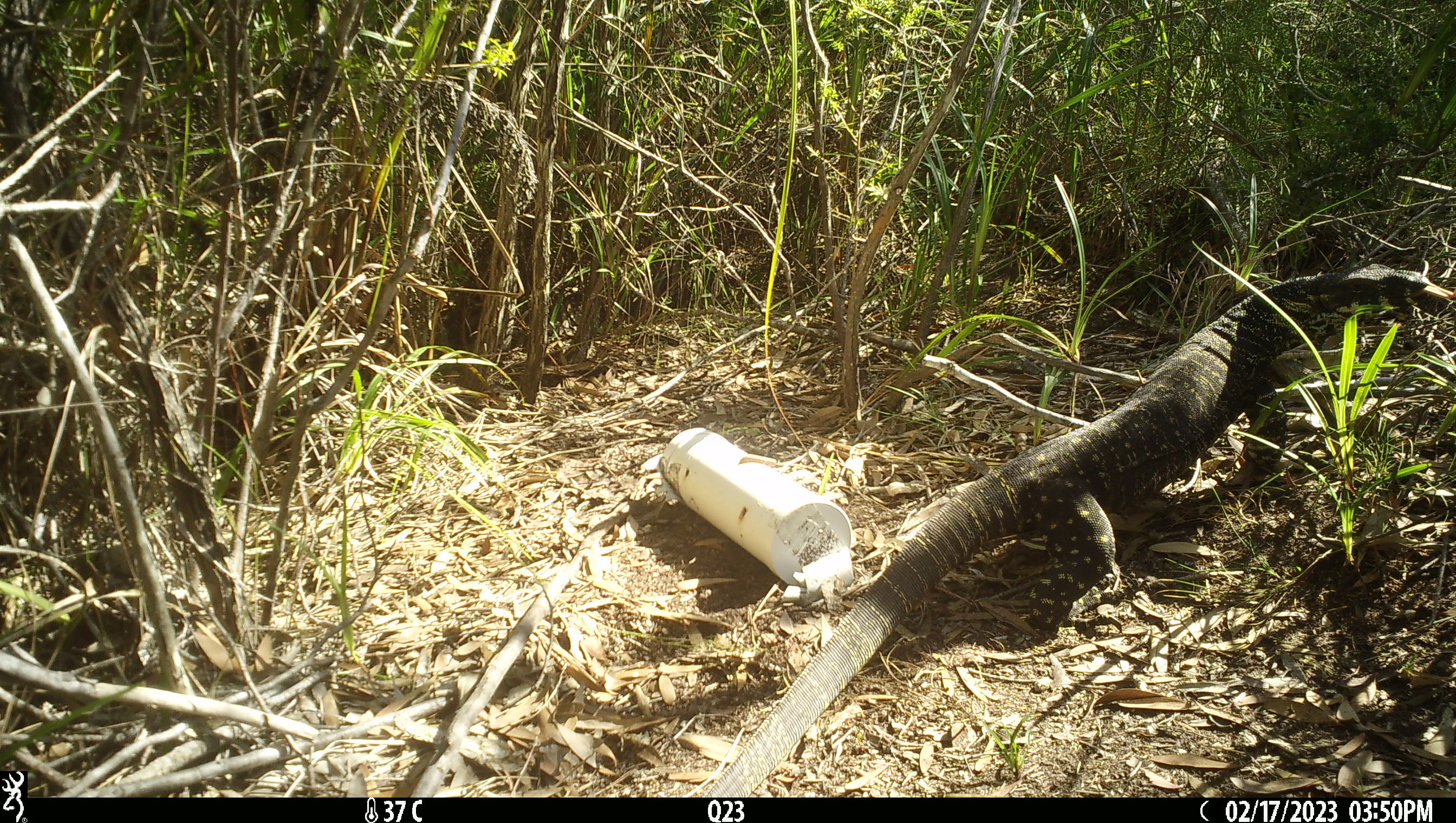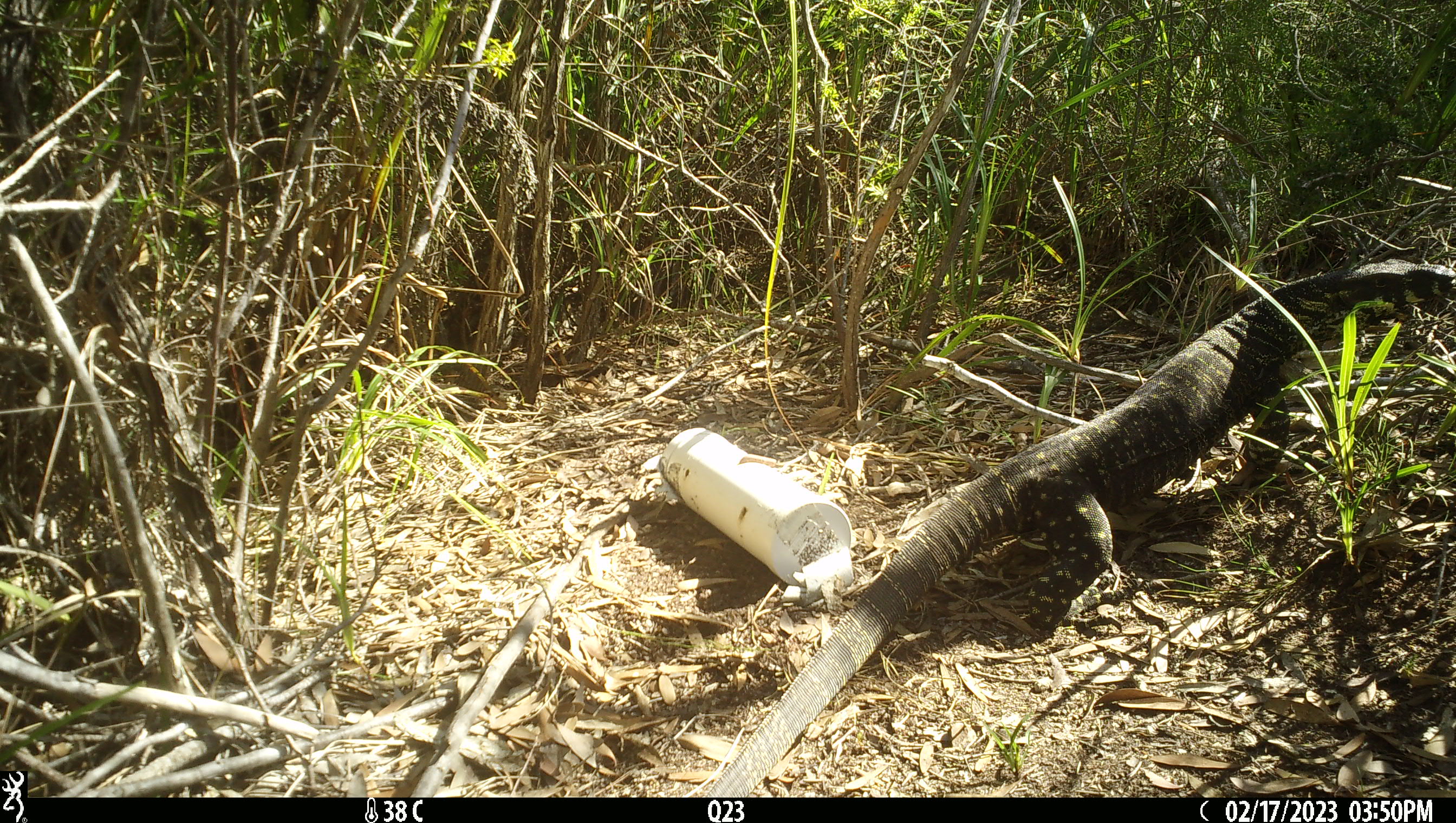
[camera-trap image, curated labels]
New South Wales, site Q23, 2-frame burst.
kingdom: Animalia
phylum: Chordata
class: Reptilia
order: Squamata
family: Varanidae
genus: Varanus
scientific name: Varanus varius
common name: lace monitor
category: goanna